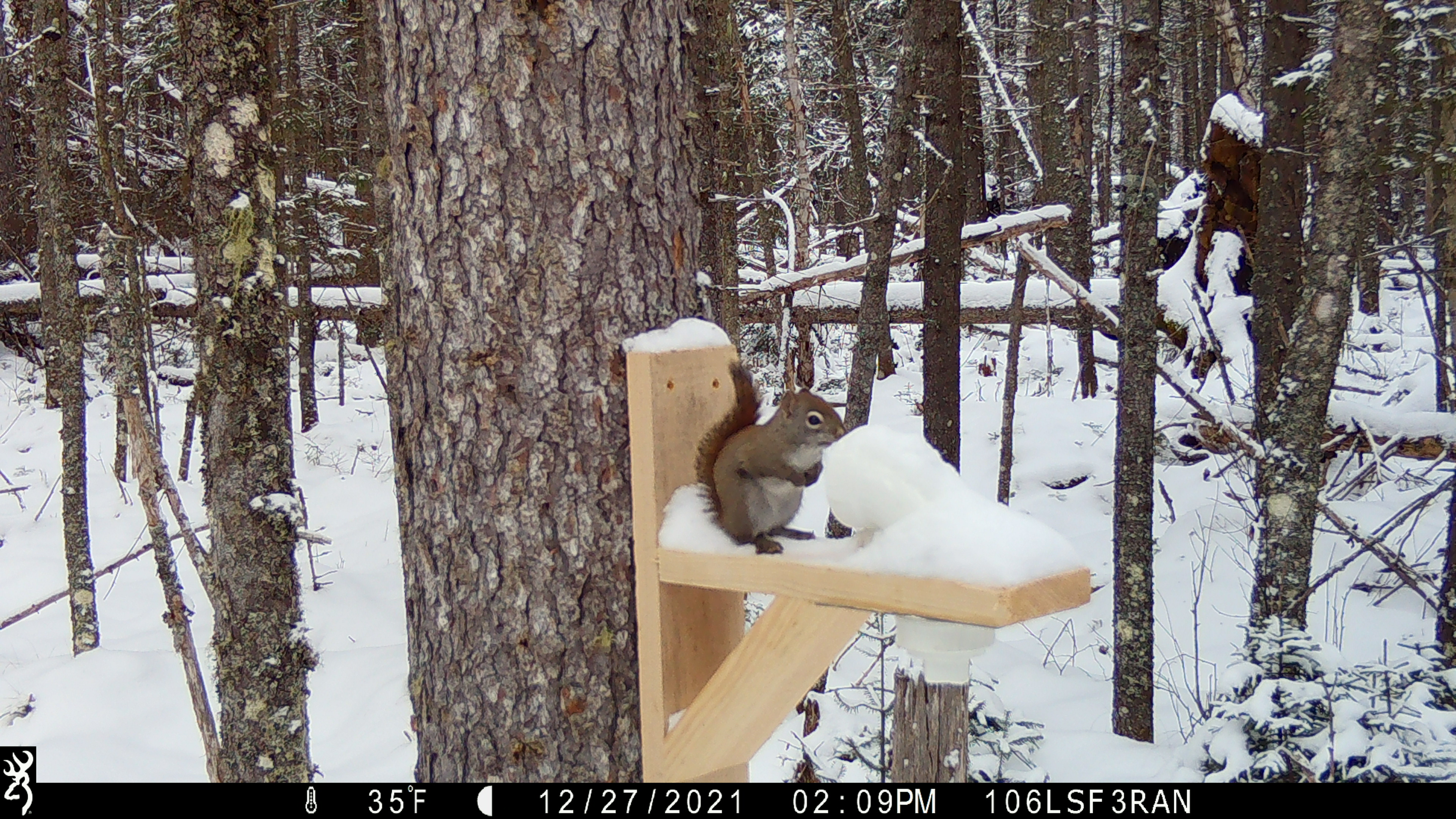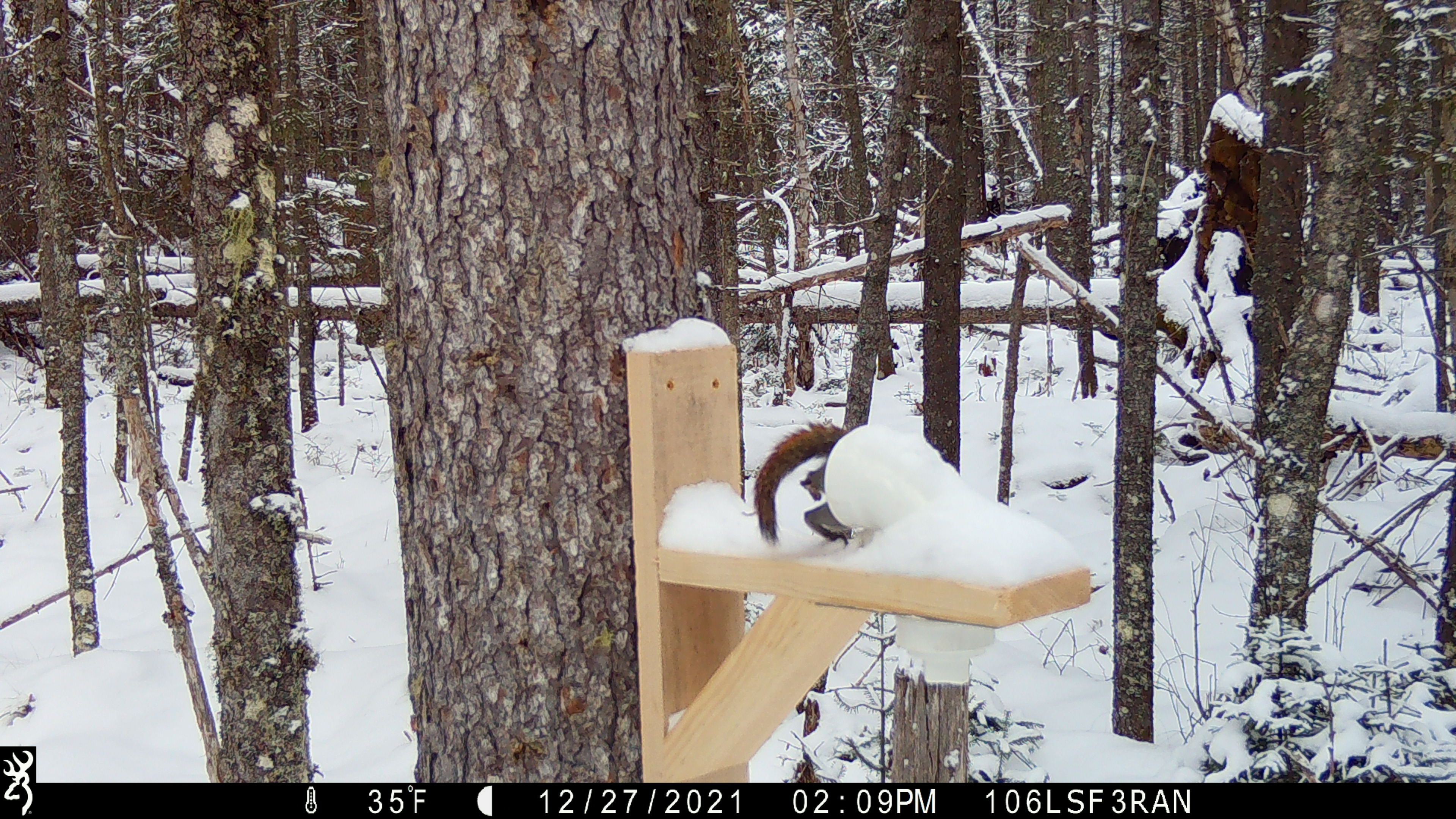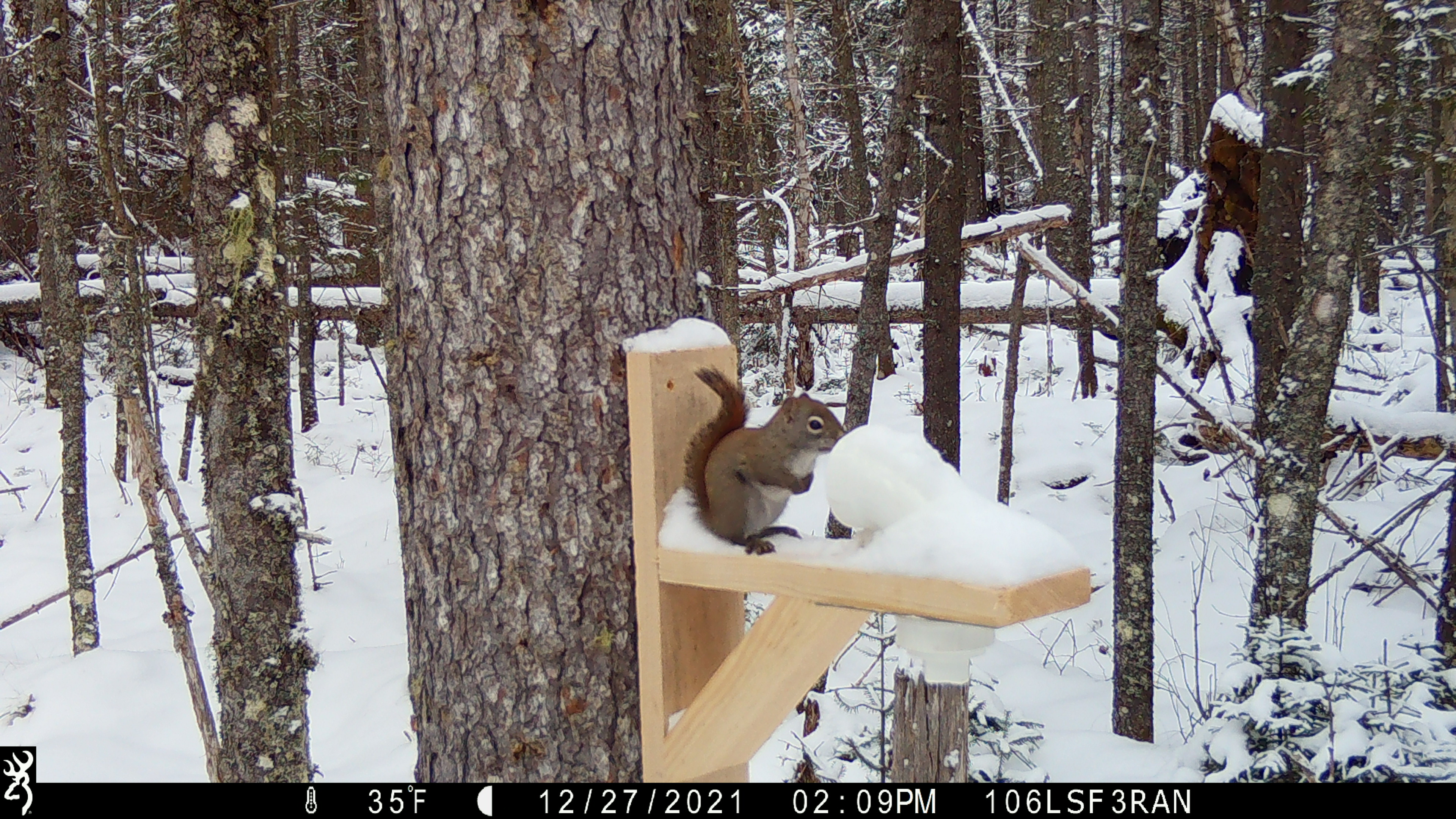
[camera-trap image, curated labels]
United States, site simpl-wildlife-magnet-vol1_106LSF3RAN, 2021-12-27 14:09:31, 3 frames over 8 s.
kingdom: Animalia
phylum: Chordata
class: Mammalia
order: Rodentia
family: Sciuridae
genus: Tamiasciurus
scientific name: Tamiasciurus hudsonicus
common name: red squirrel